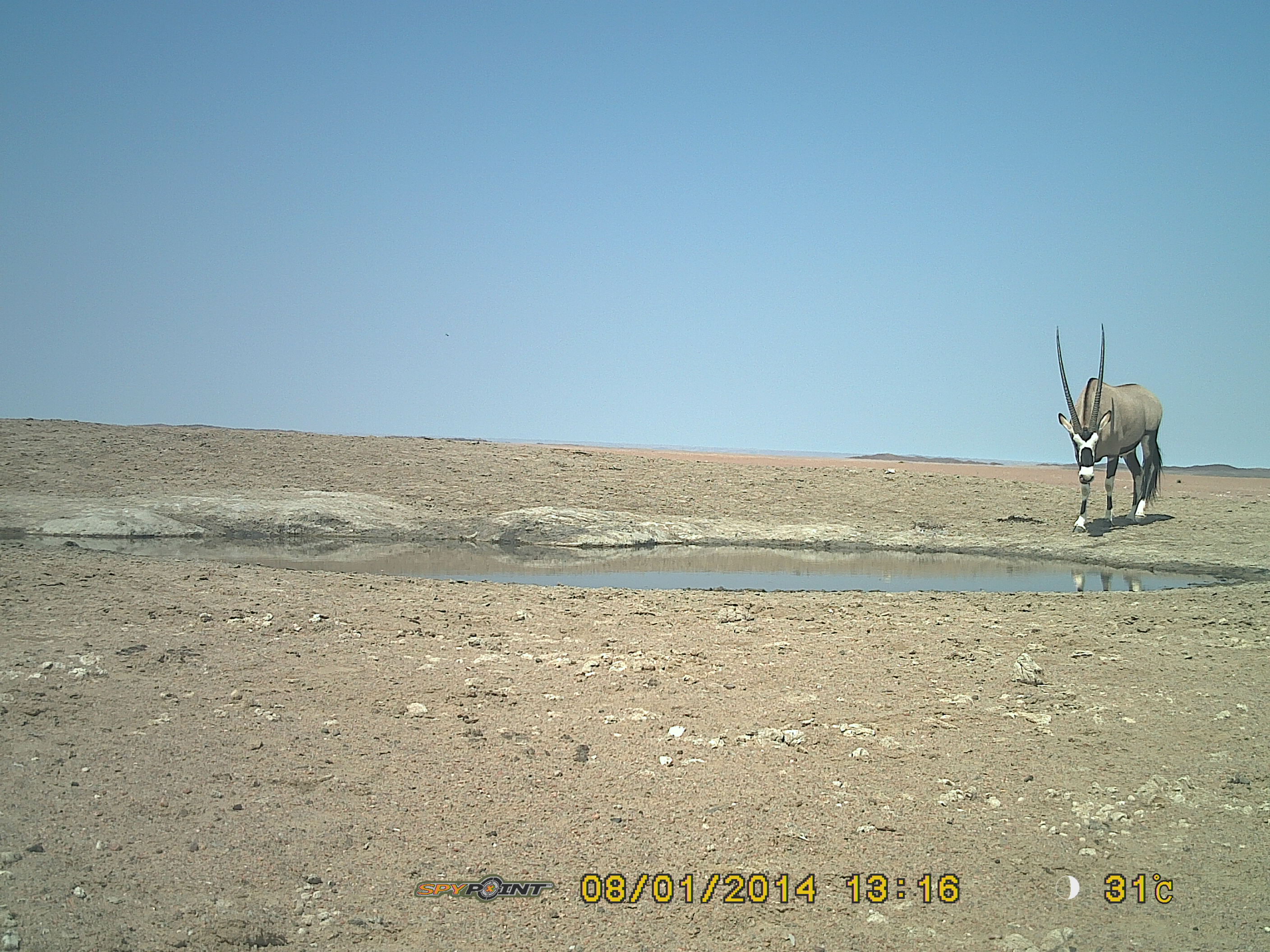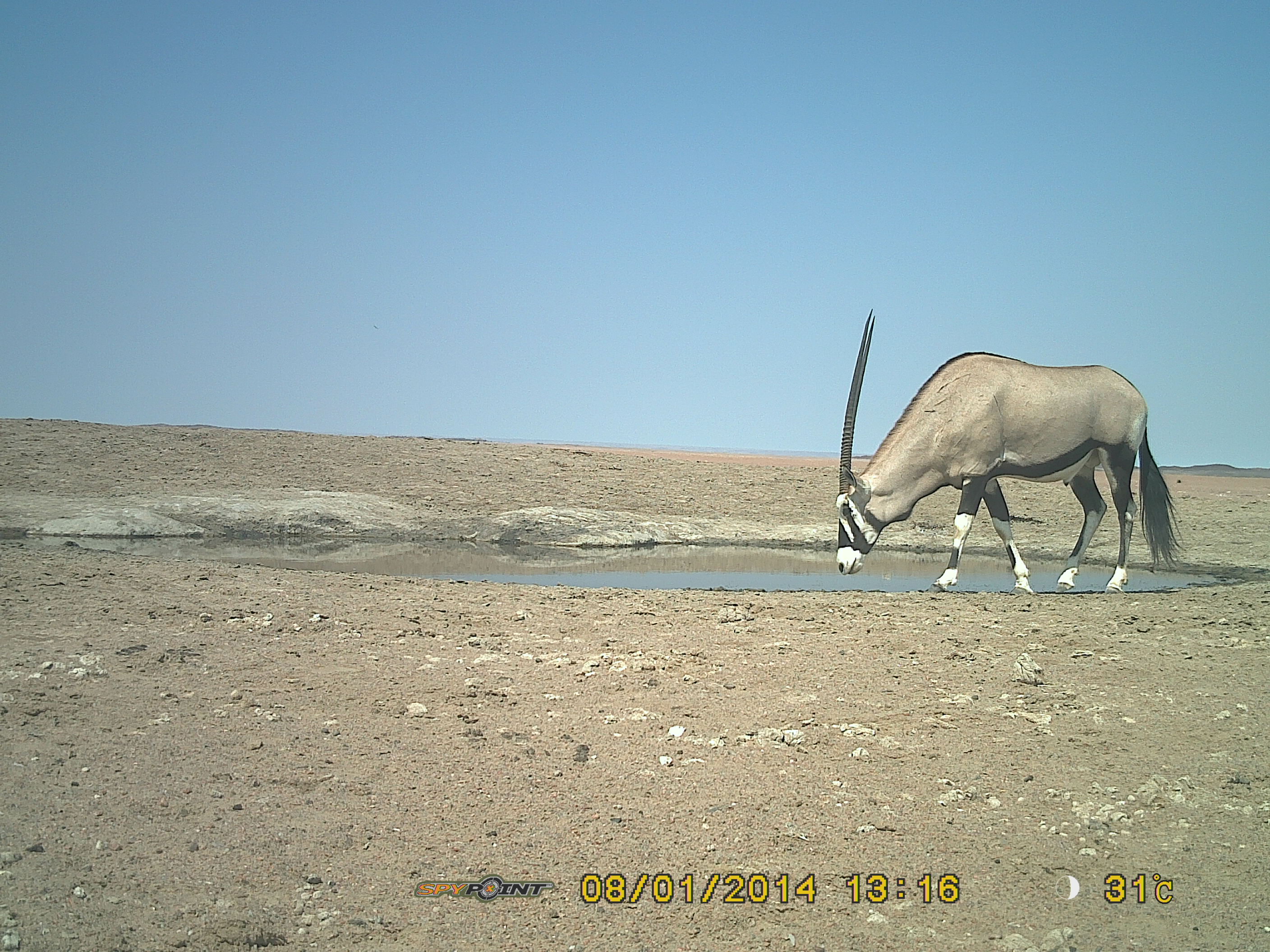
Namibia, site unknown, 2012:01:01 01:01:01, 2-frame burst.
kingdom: Animalia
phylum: Chordata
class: Mammalia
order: Artiodactyla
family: Bovidae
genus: Oryx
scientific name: Oryx gazella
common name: gemsbok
Oryx gazella (gemsbok).